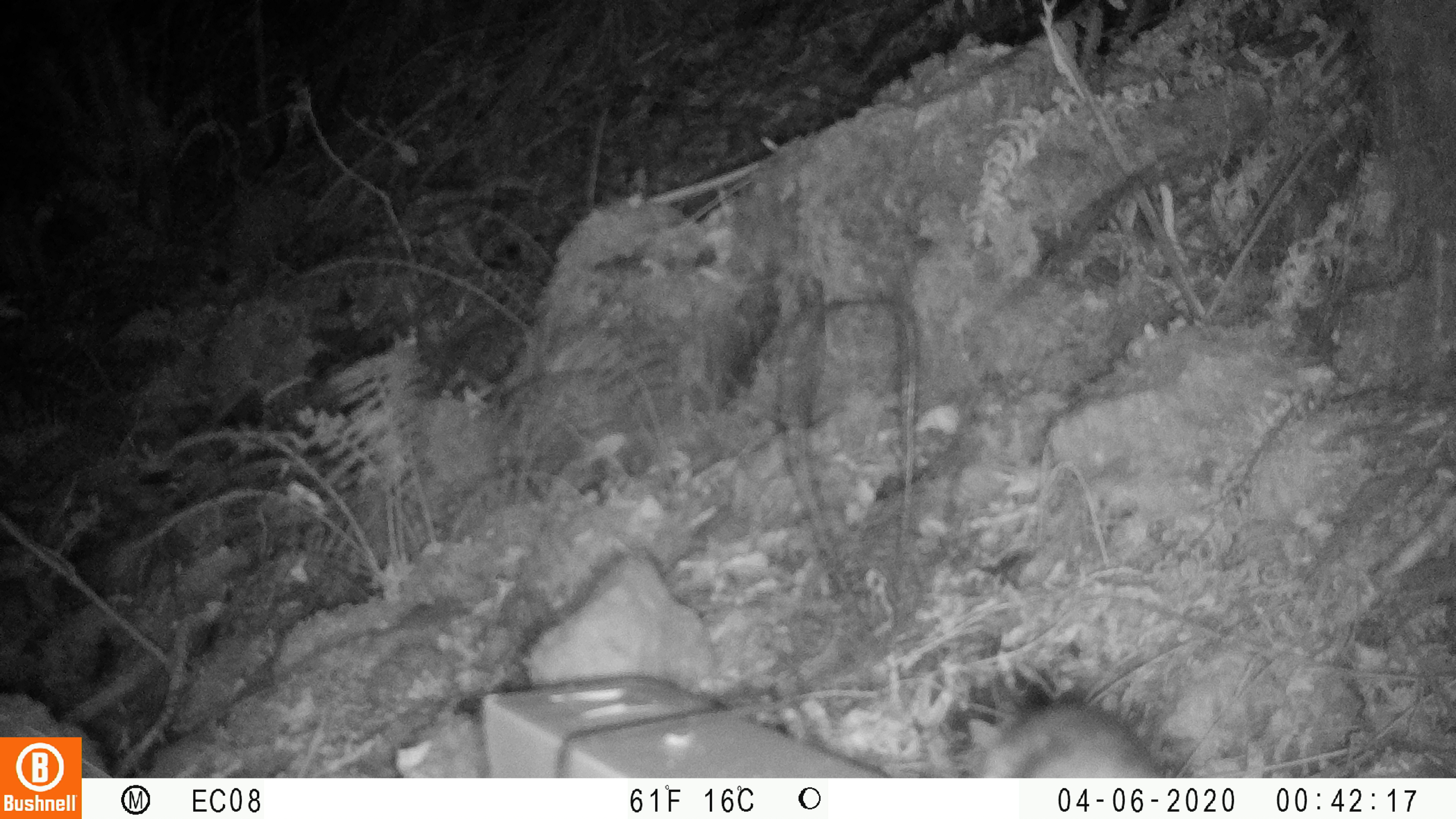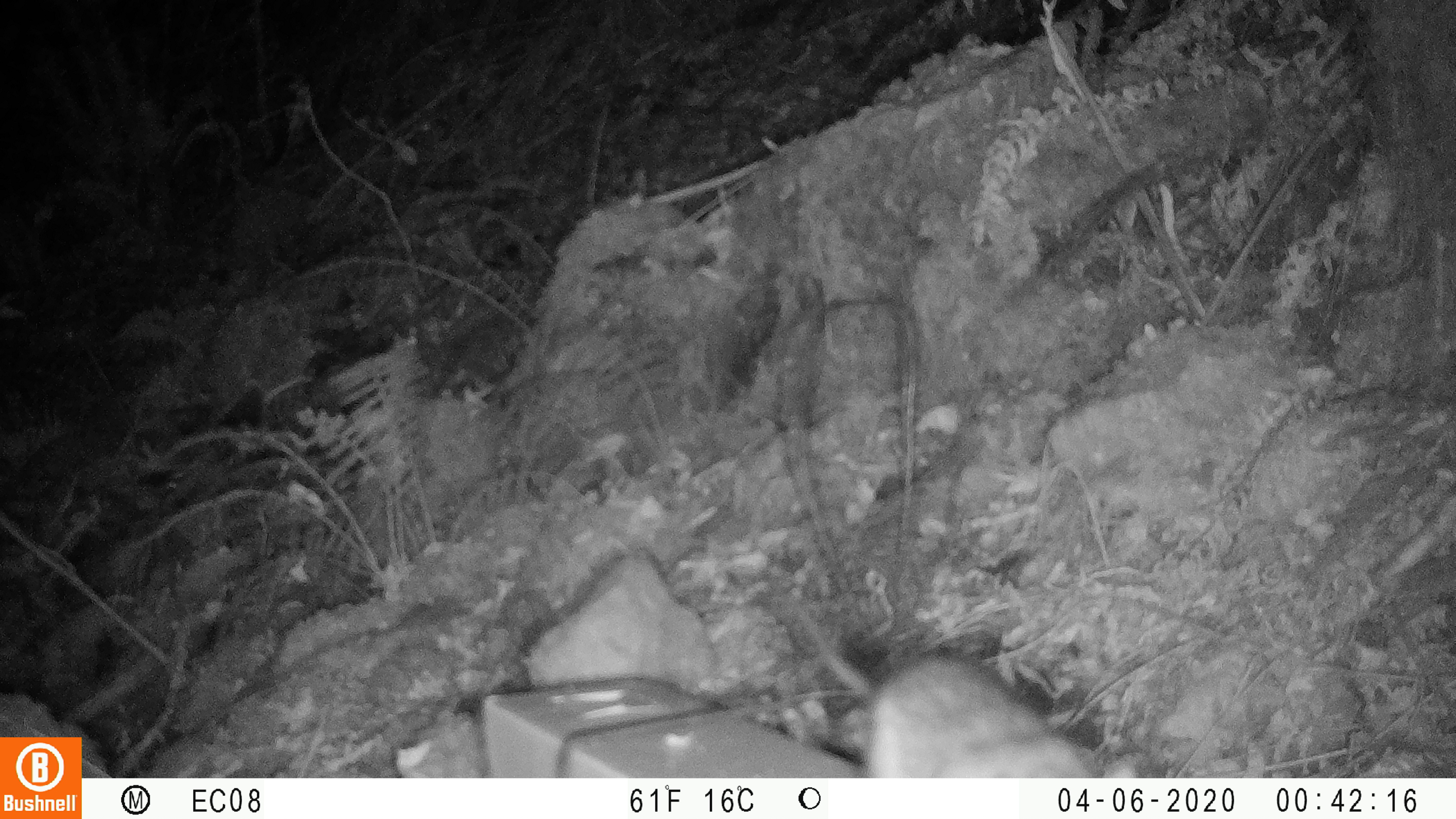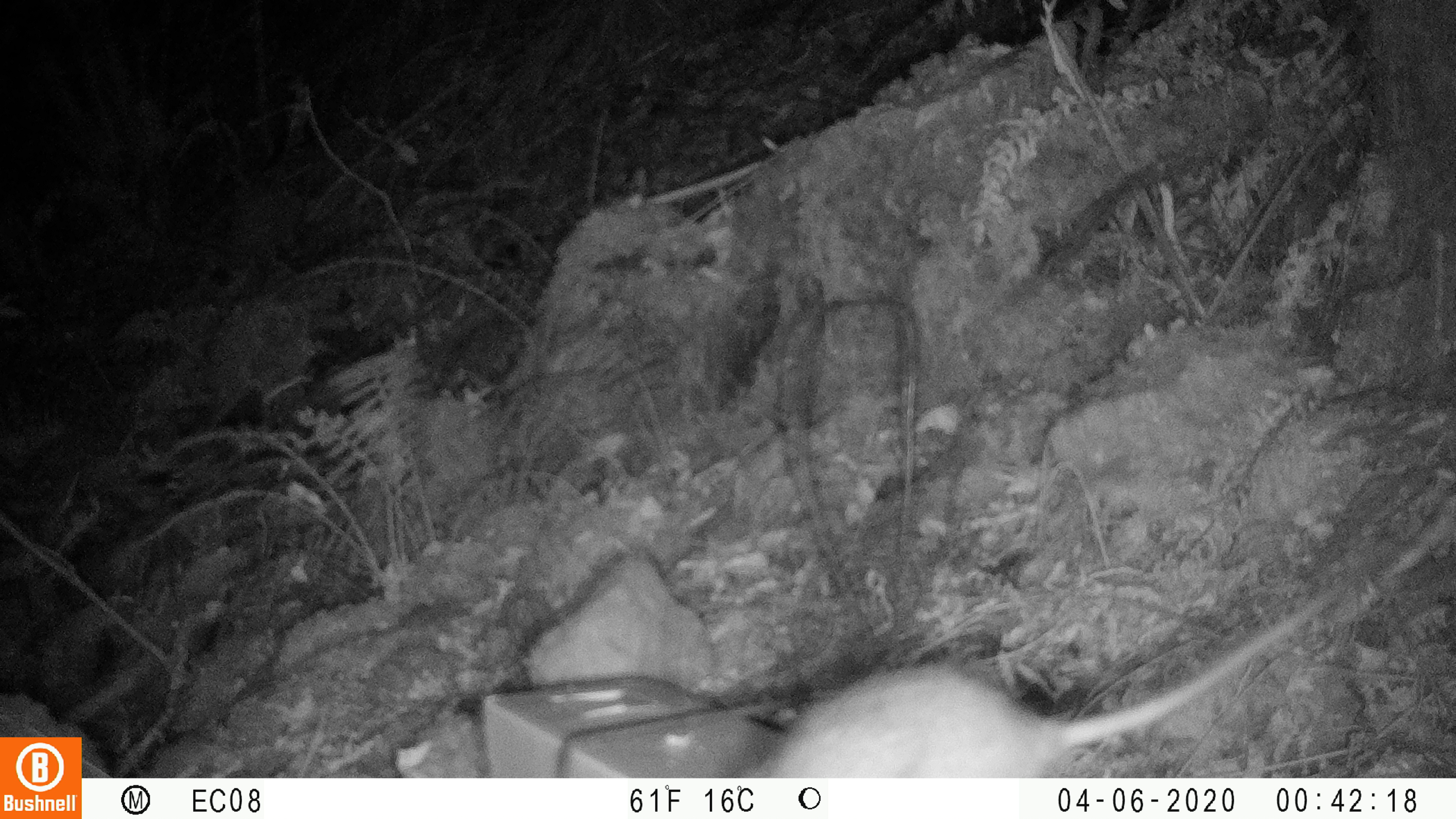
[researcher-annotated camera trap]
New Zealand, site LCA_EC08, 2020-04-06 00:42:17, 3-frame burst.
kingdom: Animalia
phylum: Chordata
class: Mammalia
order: Rodentia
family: Muridae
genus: Rattus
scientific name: Rattus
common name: rat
Rat (Rattus).